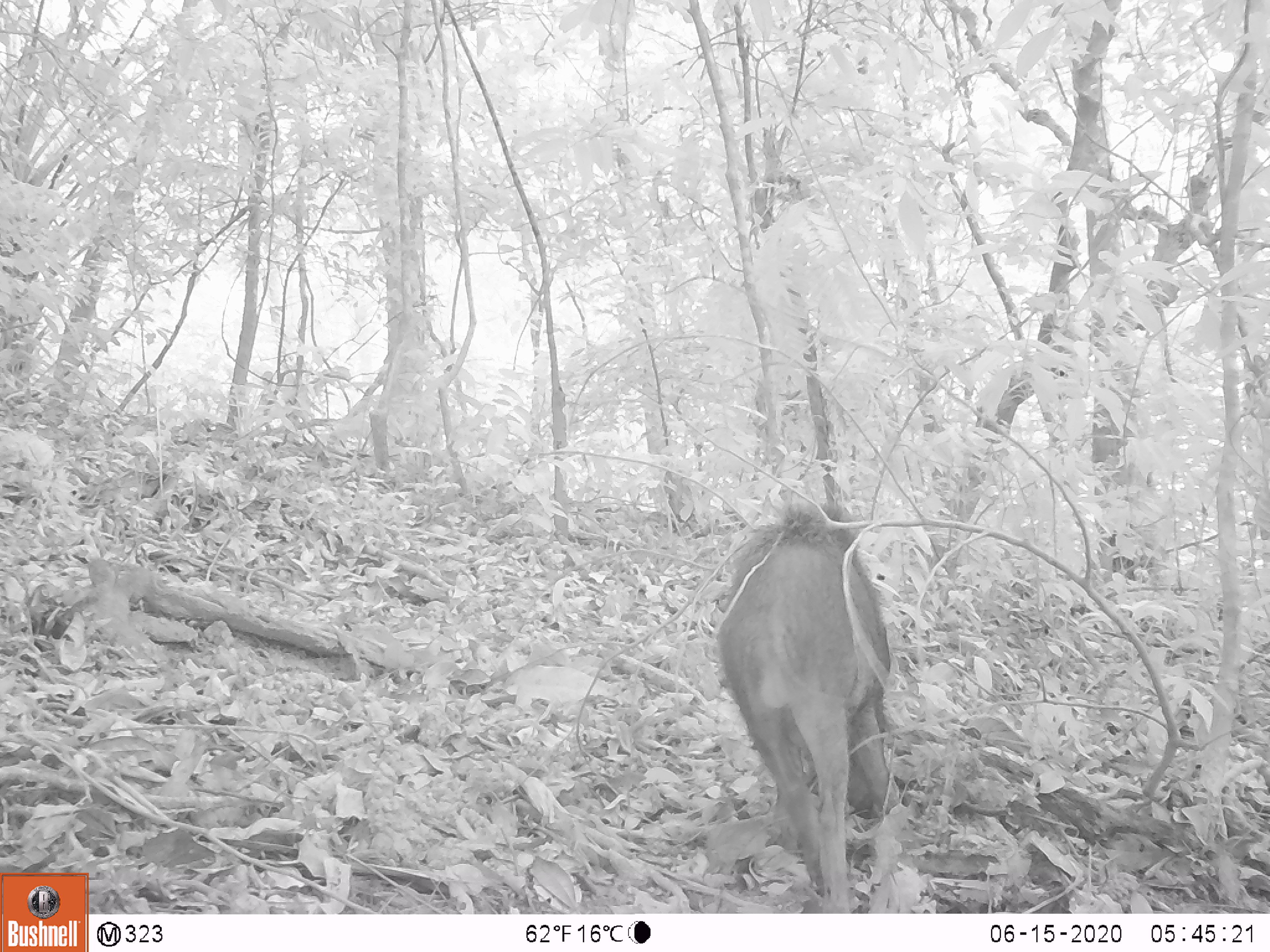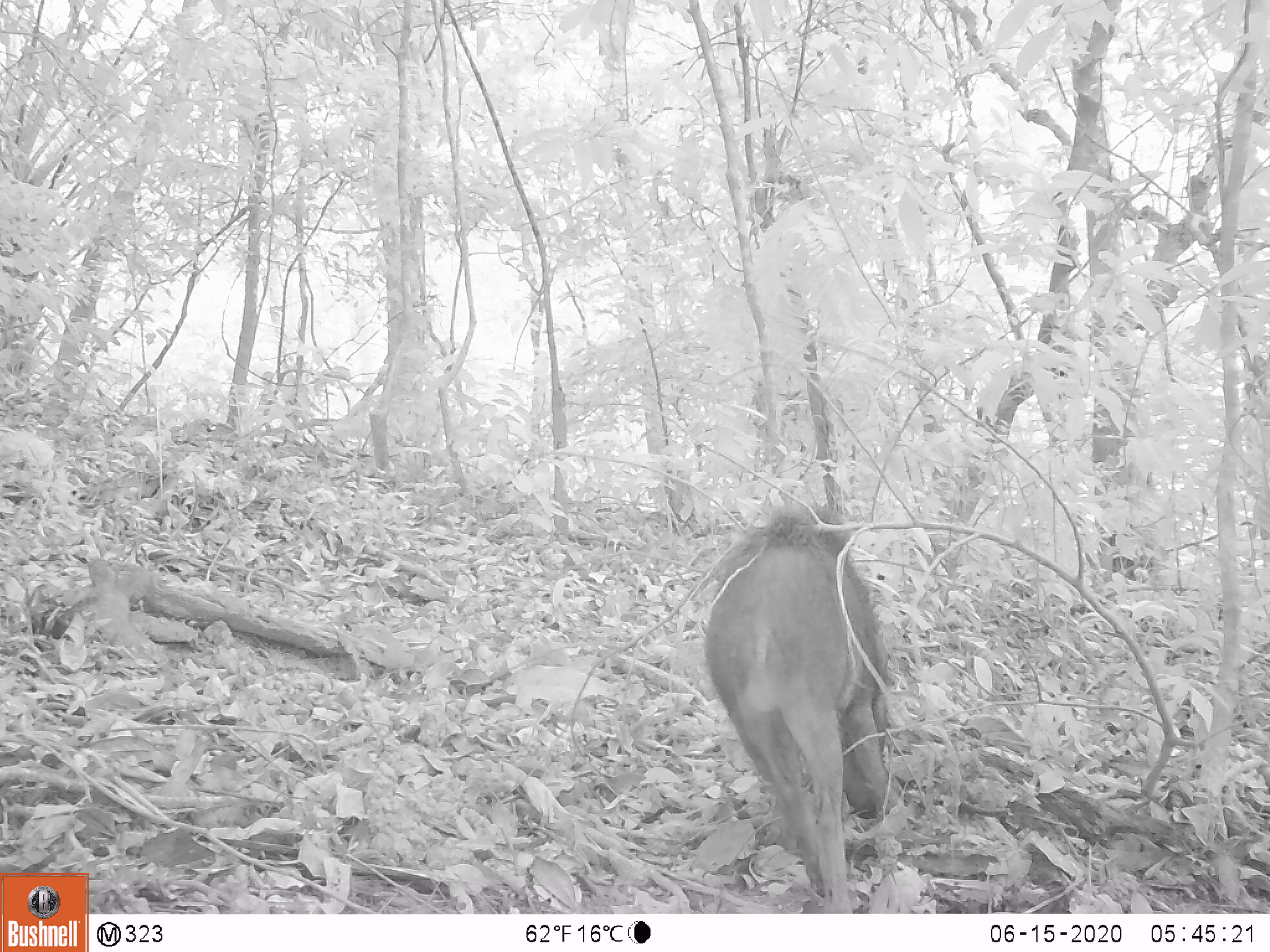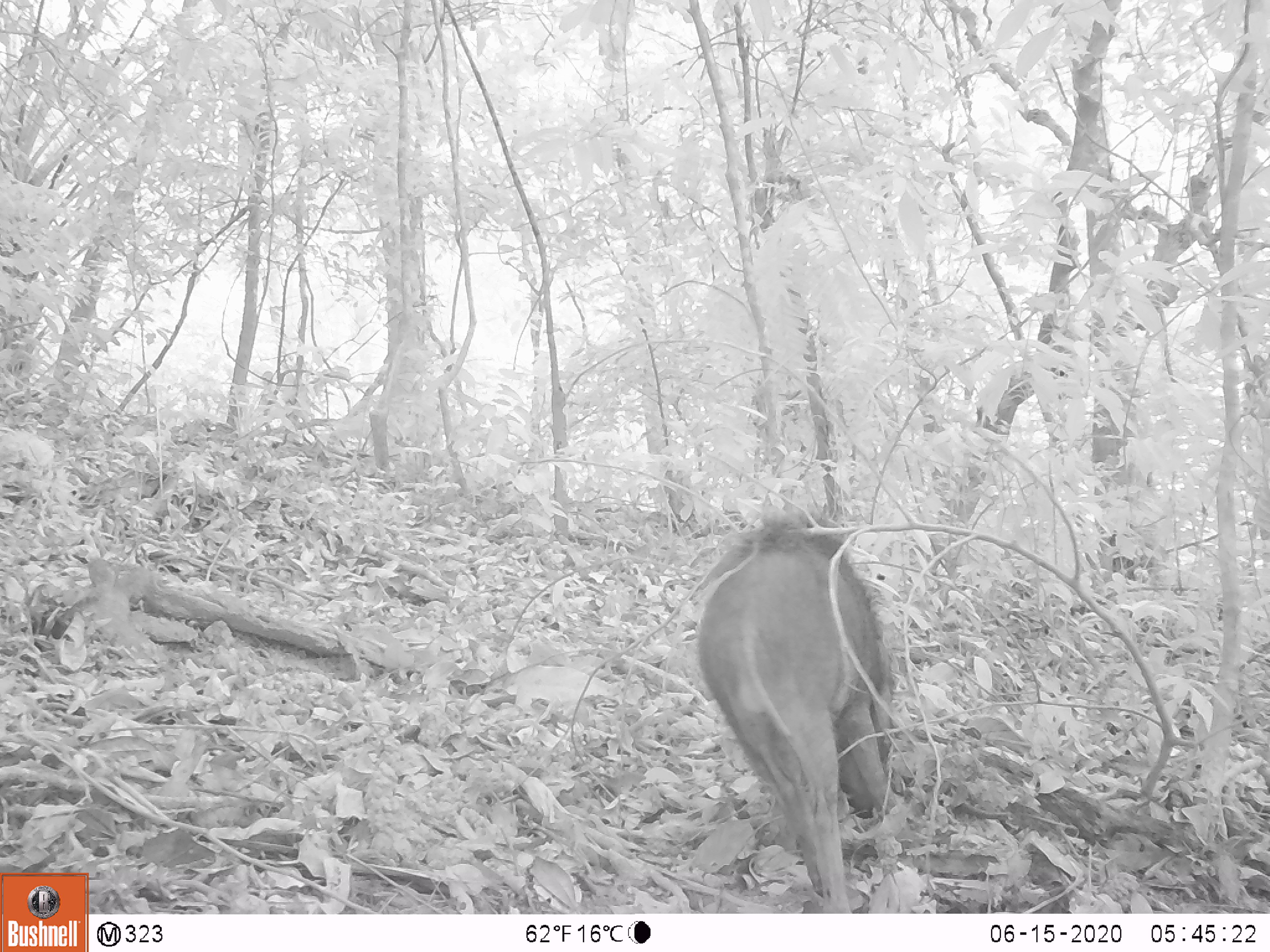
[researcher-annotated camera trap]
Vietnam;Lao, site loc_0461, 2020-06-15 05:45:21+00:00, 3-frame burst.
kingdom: Animalia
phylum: Chordata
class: Mammalia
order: Artiodactyla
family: Suidae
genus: Sus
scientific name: Sus scrofa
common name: eurasian wild pig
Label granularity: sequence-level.